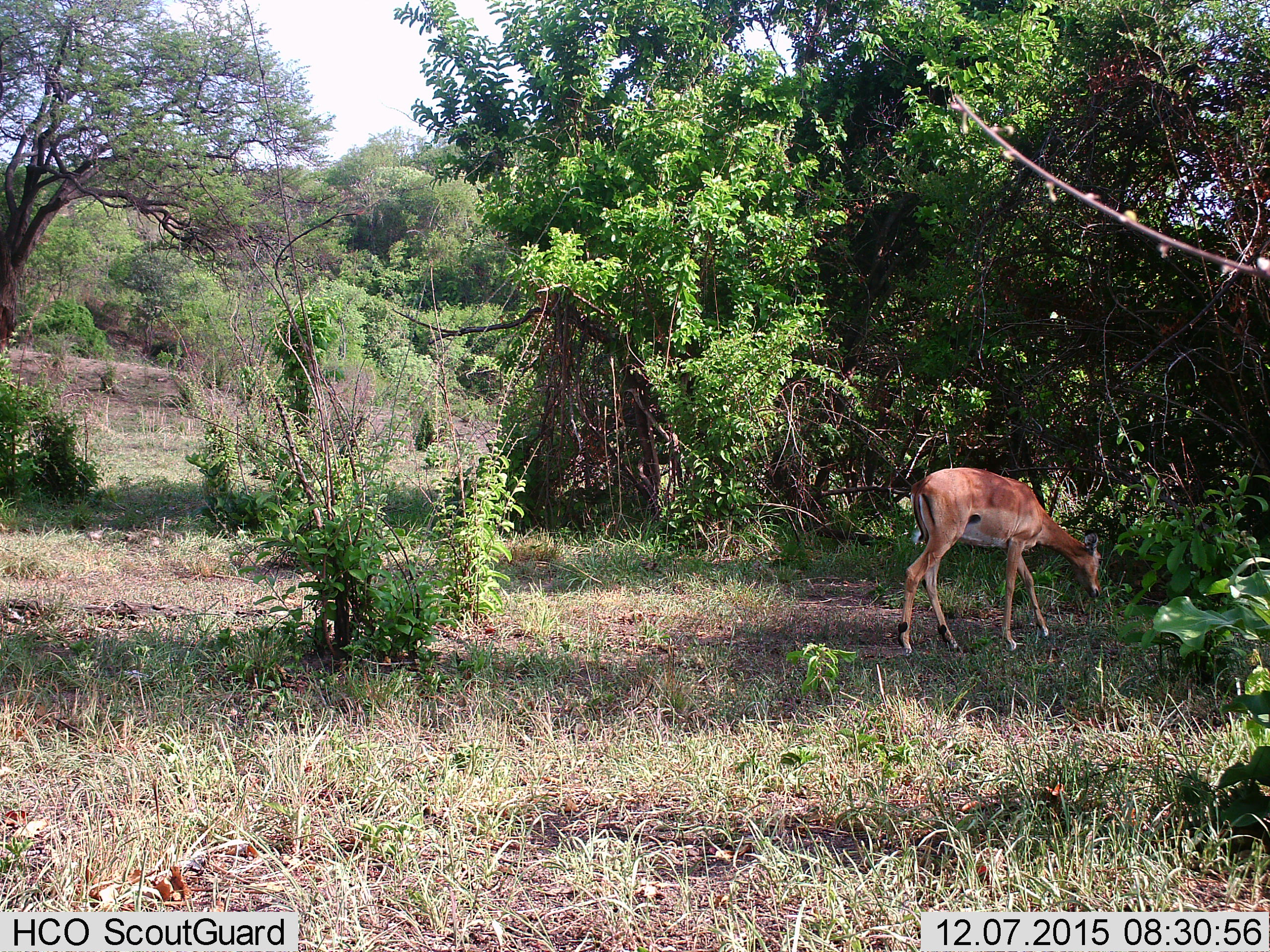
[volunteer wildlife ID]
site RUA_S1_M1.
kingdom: Animalia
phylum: Chordata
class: Mammalia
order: Artiodactyla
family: Bovidae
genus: Aepyceros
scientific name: Aepyceros melampus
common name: impala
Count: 1.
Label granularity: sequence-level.